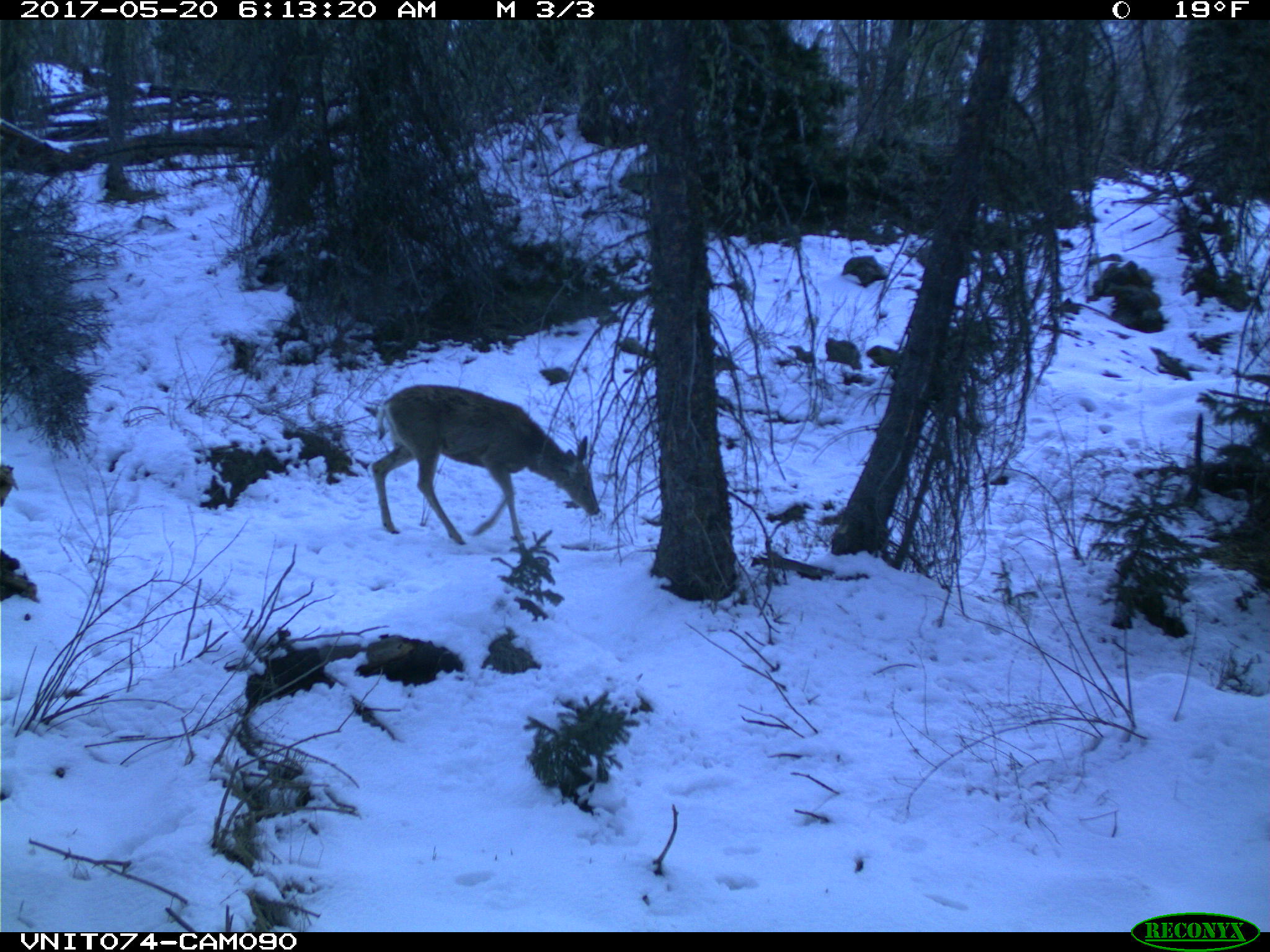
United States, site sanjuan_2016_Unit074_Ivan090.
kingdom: Animalia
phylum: Chordata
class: Mammalia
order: Artiodactyla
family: Cervidae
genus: Odocoileus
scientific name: Odocoileus hemionus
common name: mule deer